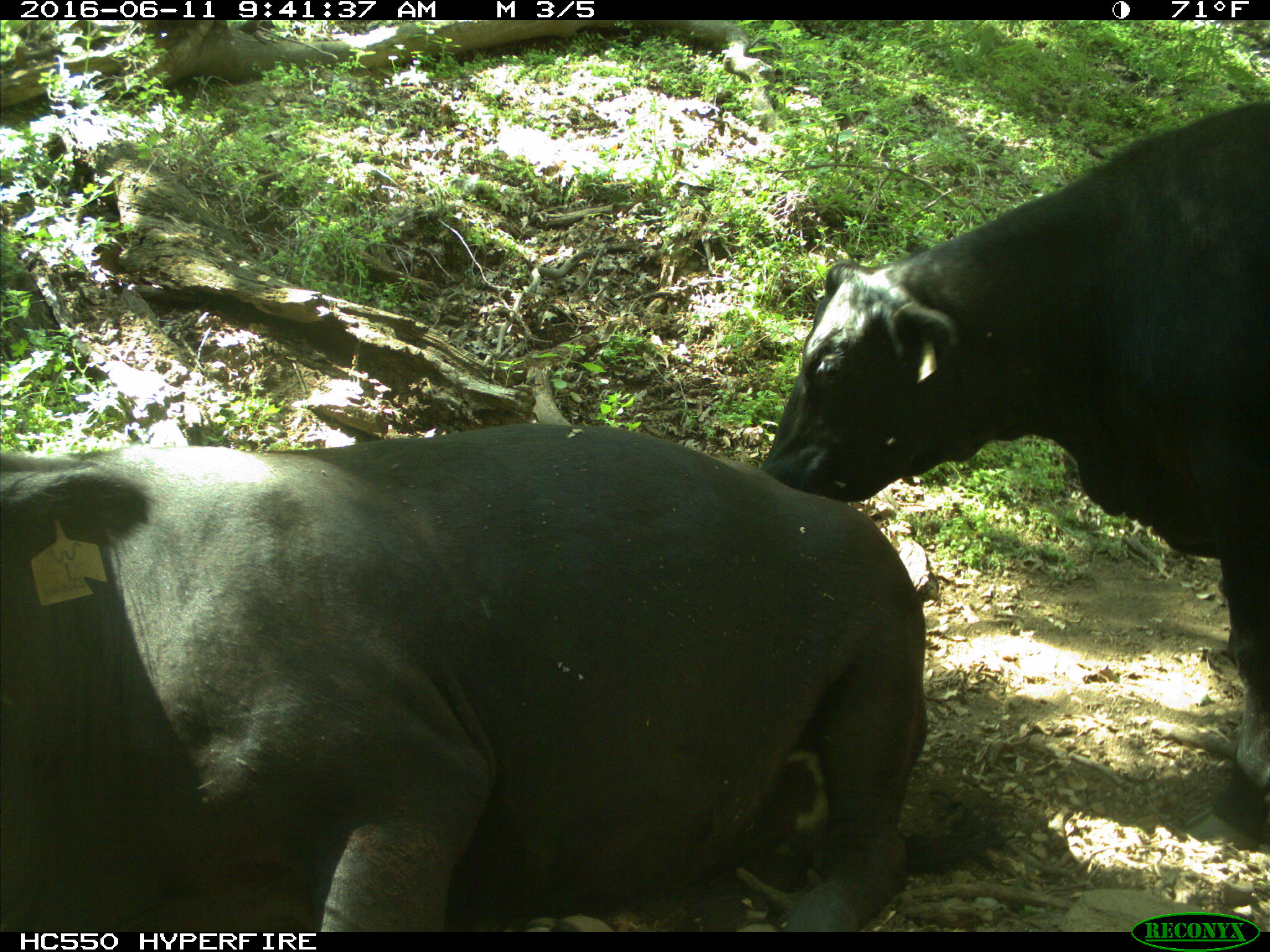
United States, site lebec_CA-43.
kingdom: Animalia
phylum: Chordata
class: Mammalia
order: Artiodactyla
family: Bovidae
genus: Bos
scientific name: Bos taurus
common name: domestic cow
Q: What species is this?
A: Bos taurus (domestic cow).